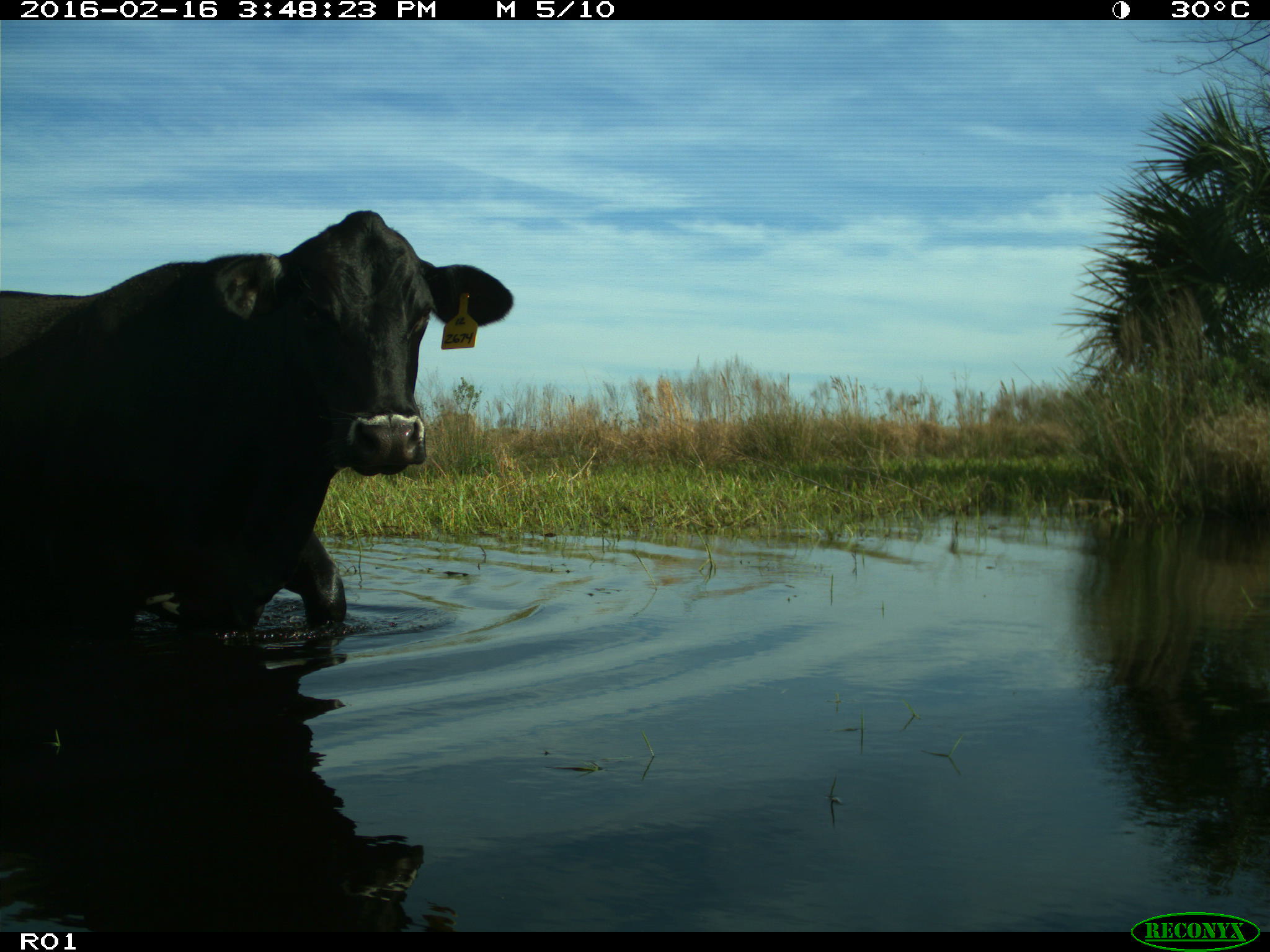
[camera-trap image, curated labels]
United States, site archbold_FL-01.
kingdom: Animalia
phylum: Chordata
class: Mammalia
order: Artiodactyla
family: Bovidae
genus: Bos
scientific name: Bos taurus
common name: domestic cow